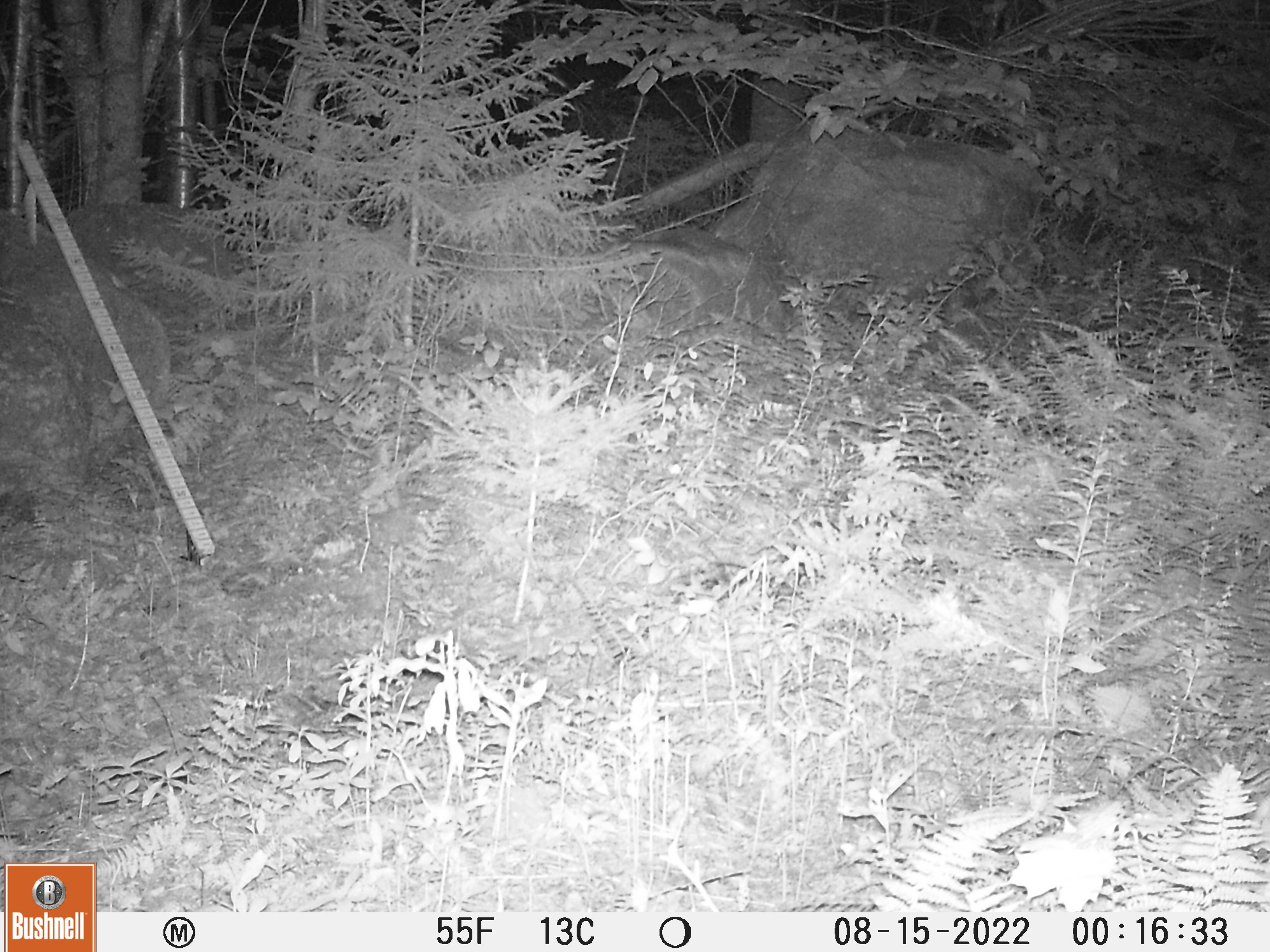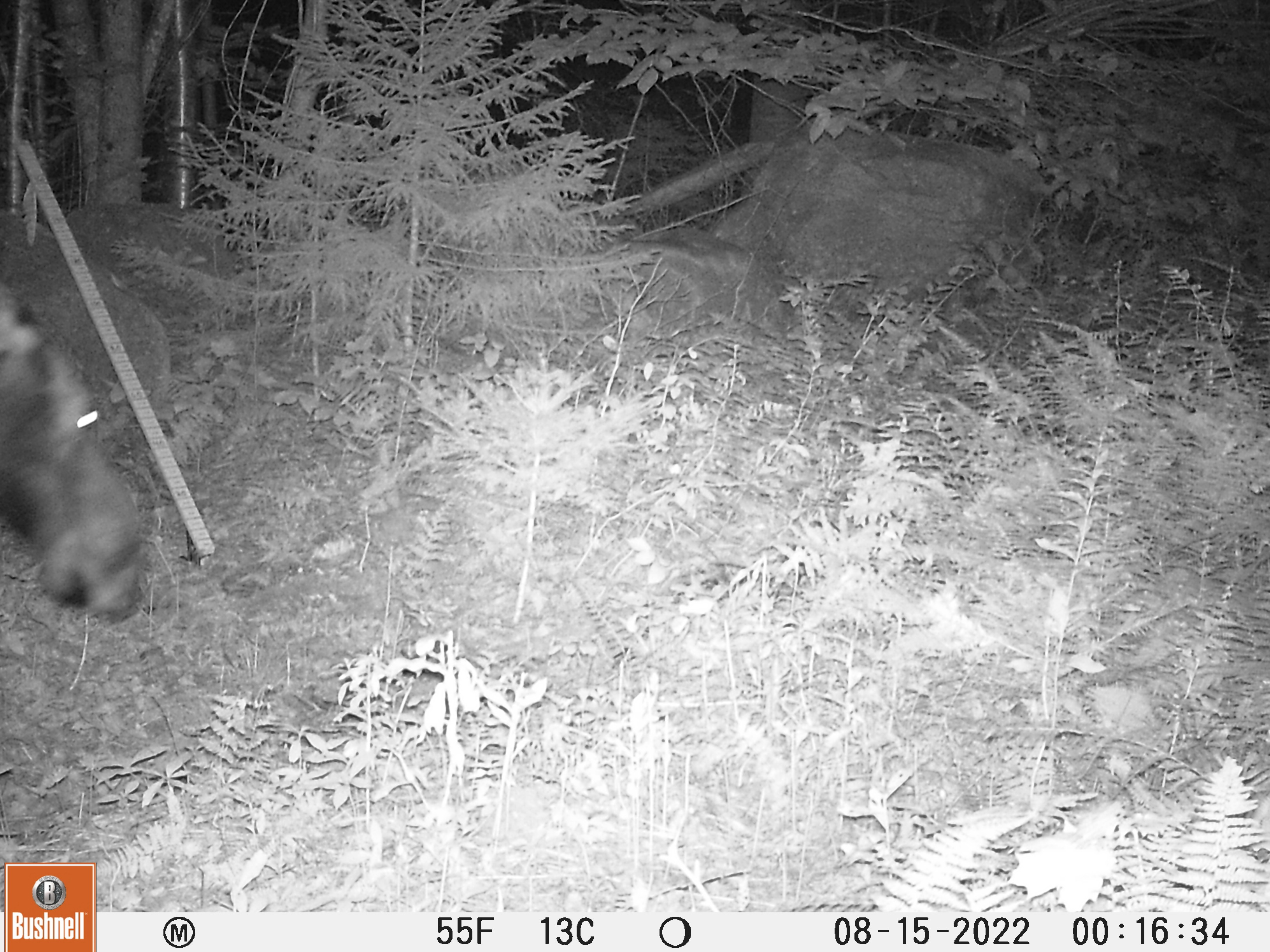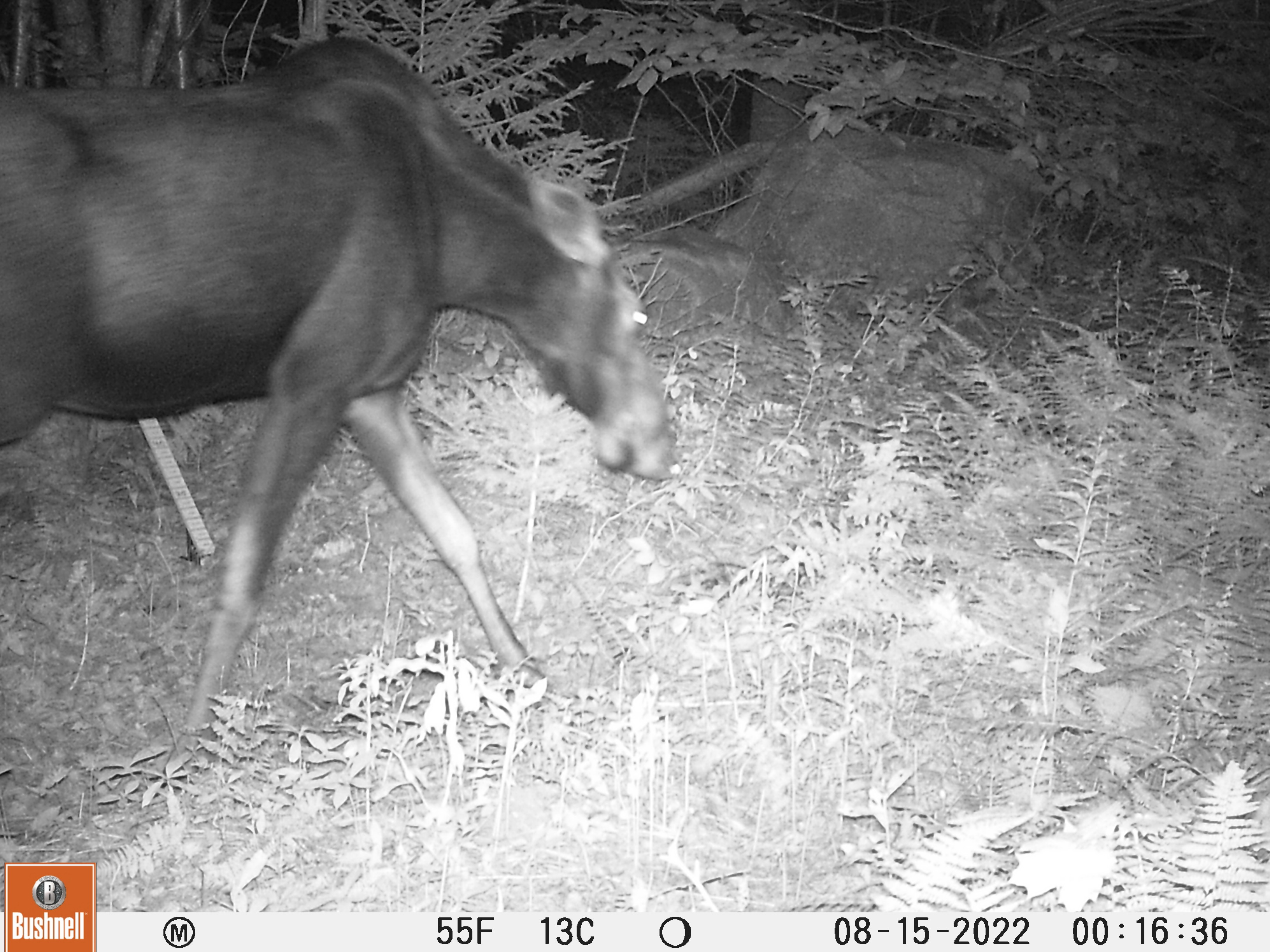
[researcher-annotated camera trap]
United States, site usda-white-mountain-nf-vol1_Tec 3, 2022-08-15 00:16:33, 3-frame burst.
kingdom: Animalia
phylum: Chordata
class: Mammalia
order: Artiodactyla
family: Cervidae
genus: Alces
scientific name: Alces alces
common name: moose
Moose (Alces alces).